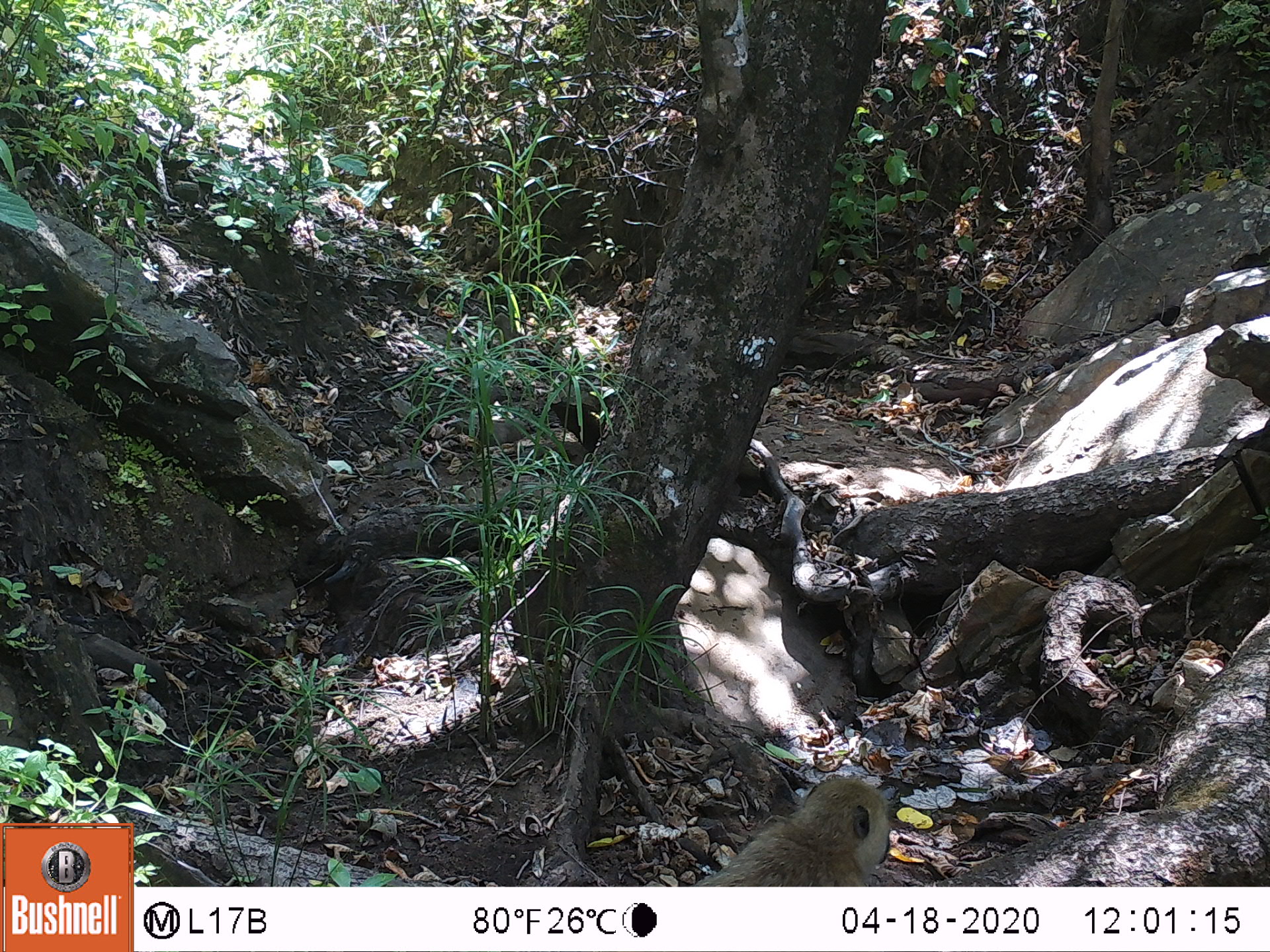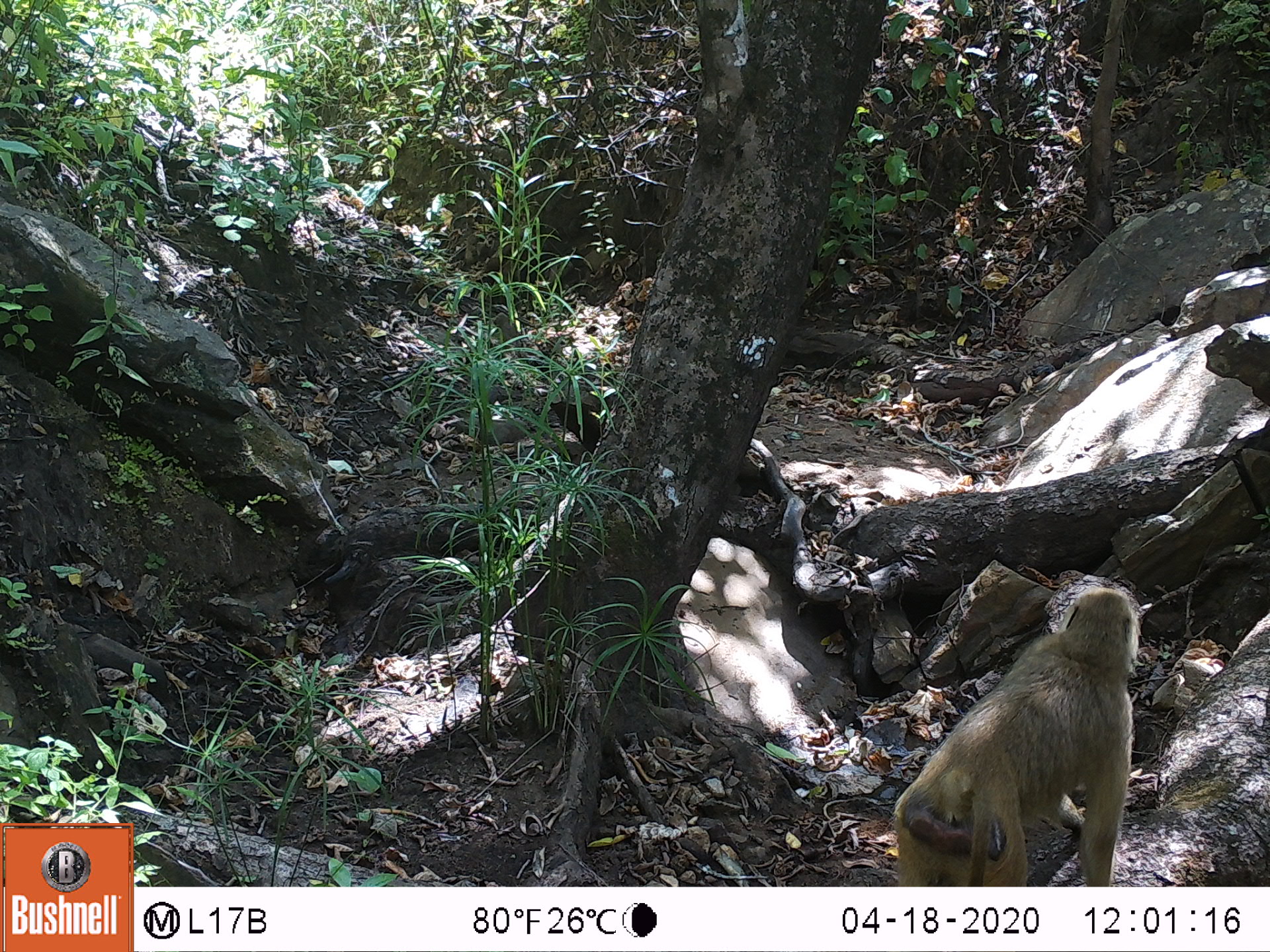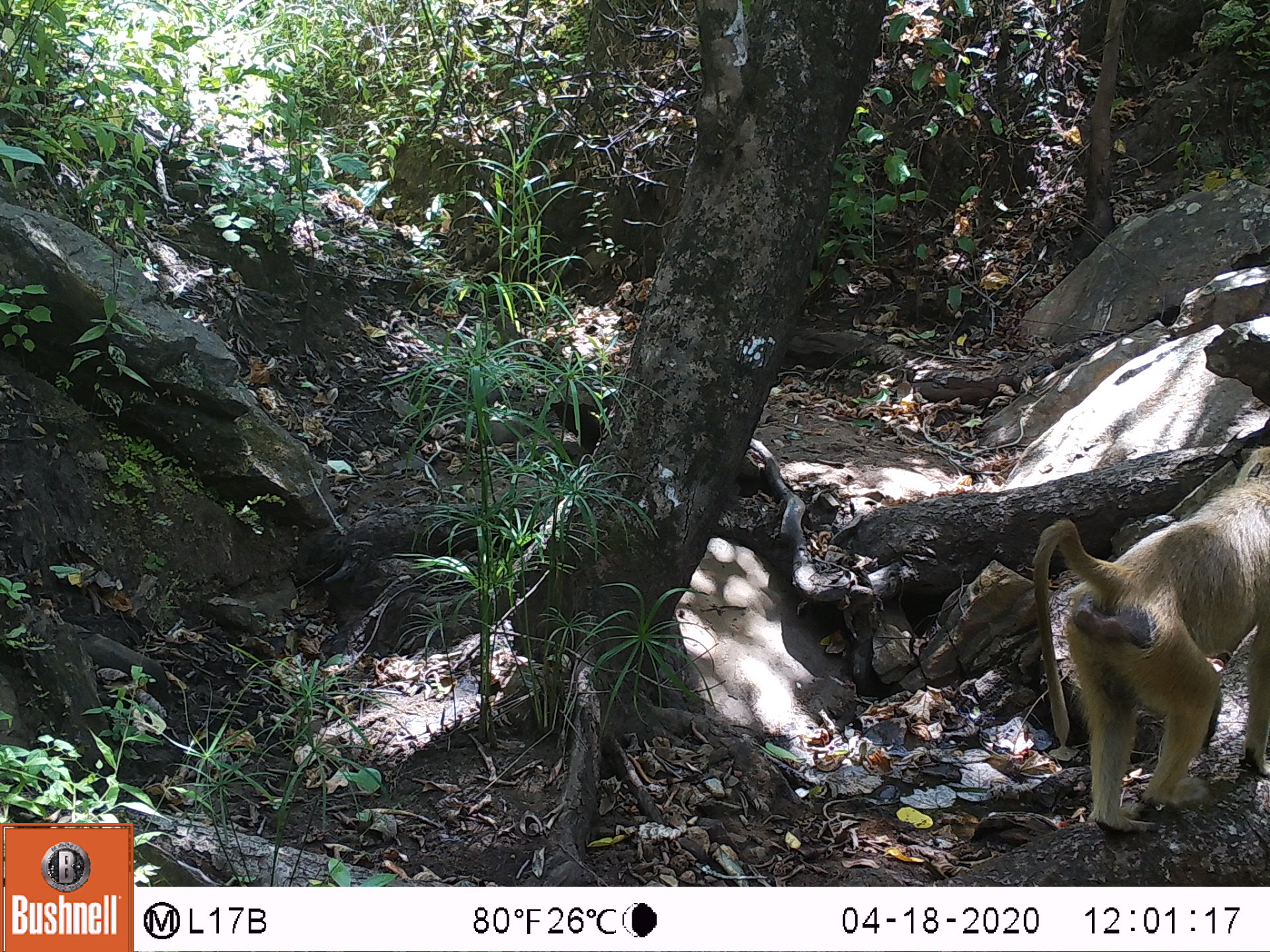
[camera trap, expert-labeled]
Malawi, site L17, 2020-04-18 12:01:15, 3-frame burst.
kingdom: Animalia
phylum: Chordata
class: Mammalia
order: Primates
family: Cercopithecidae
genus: Papio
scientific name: Papio cynocephalus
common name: yellow baboon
Yellow baboon (Papio cynocephalus), count 1.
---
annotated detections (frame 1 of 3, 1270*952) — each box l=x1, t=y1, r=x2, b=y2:
yellow baboon: l=683, t=771, r=902, b=885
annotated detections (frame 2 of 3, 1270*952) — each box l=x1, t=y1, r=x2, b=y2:
yellow baboon: l=885, t=584, r=1142, b=880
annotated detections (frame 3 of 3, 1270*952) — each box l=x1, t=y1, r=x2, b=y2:
yellow baboon: l=1034, t=446, r=1262, b=840